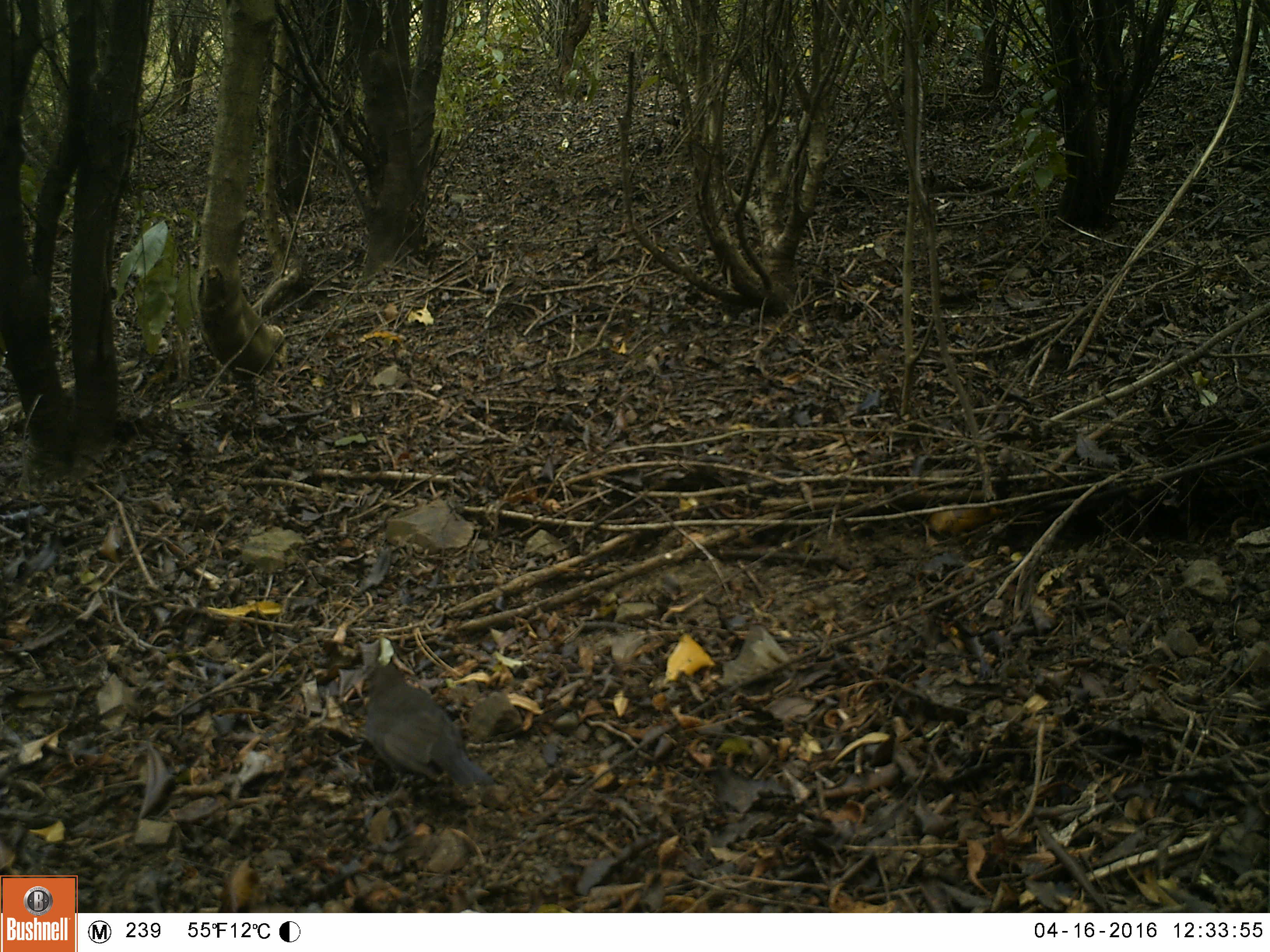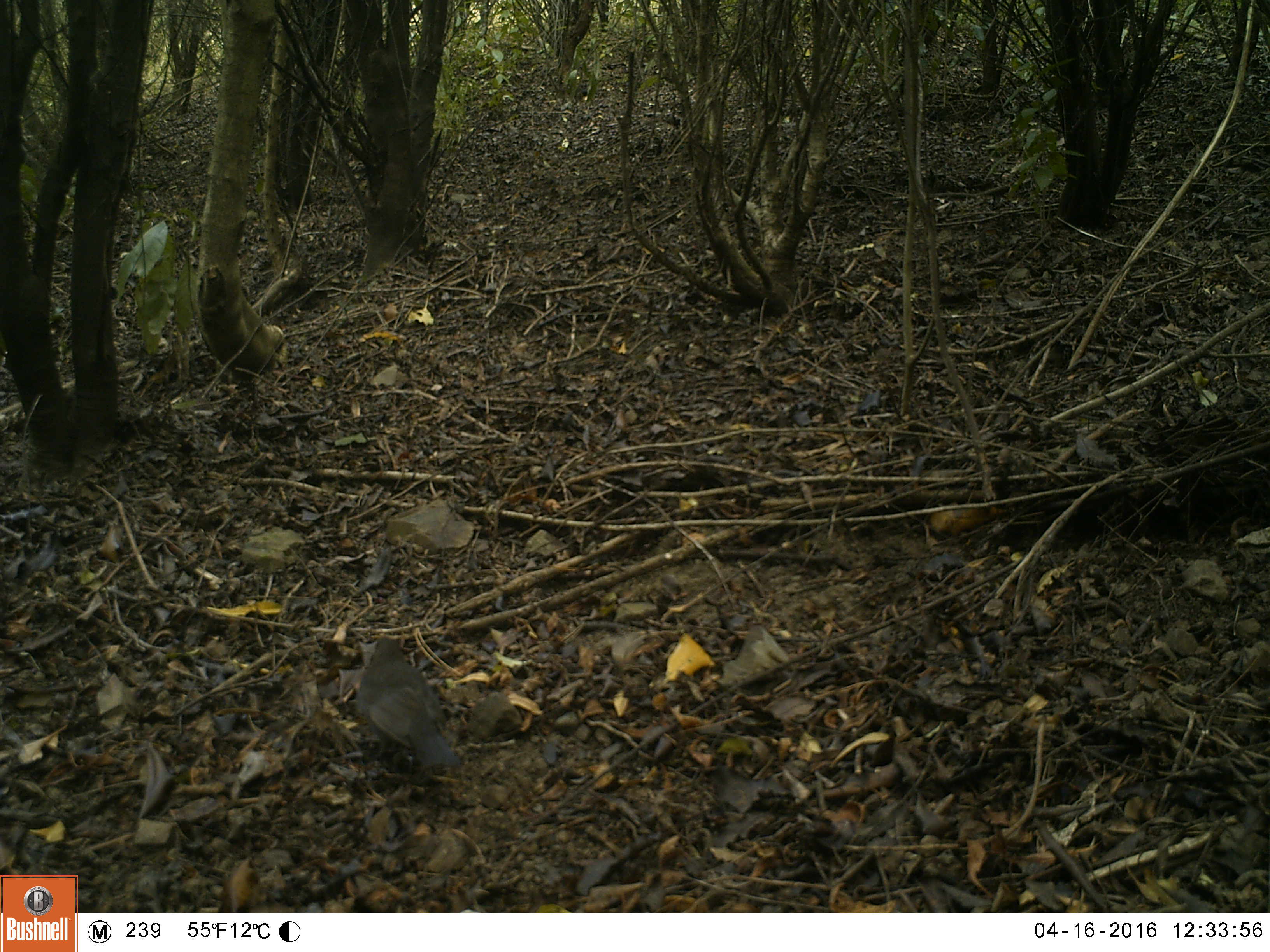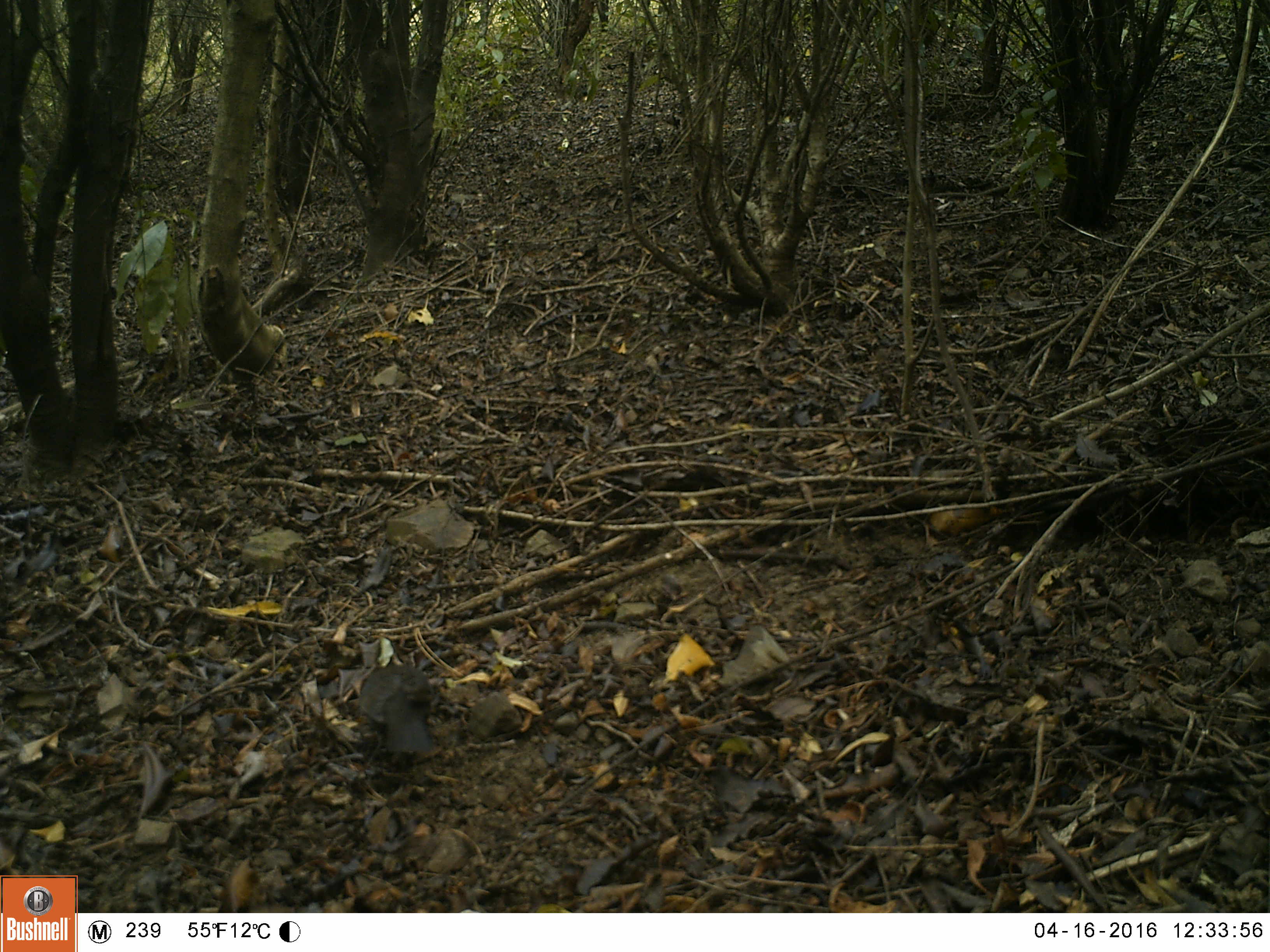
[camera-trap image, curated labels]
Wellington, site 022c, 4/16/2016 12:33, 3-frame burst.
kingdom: Animalia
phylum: Chordata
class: Aves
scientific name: Aves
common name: bird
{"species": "bird (Aves)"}